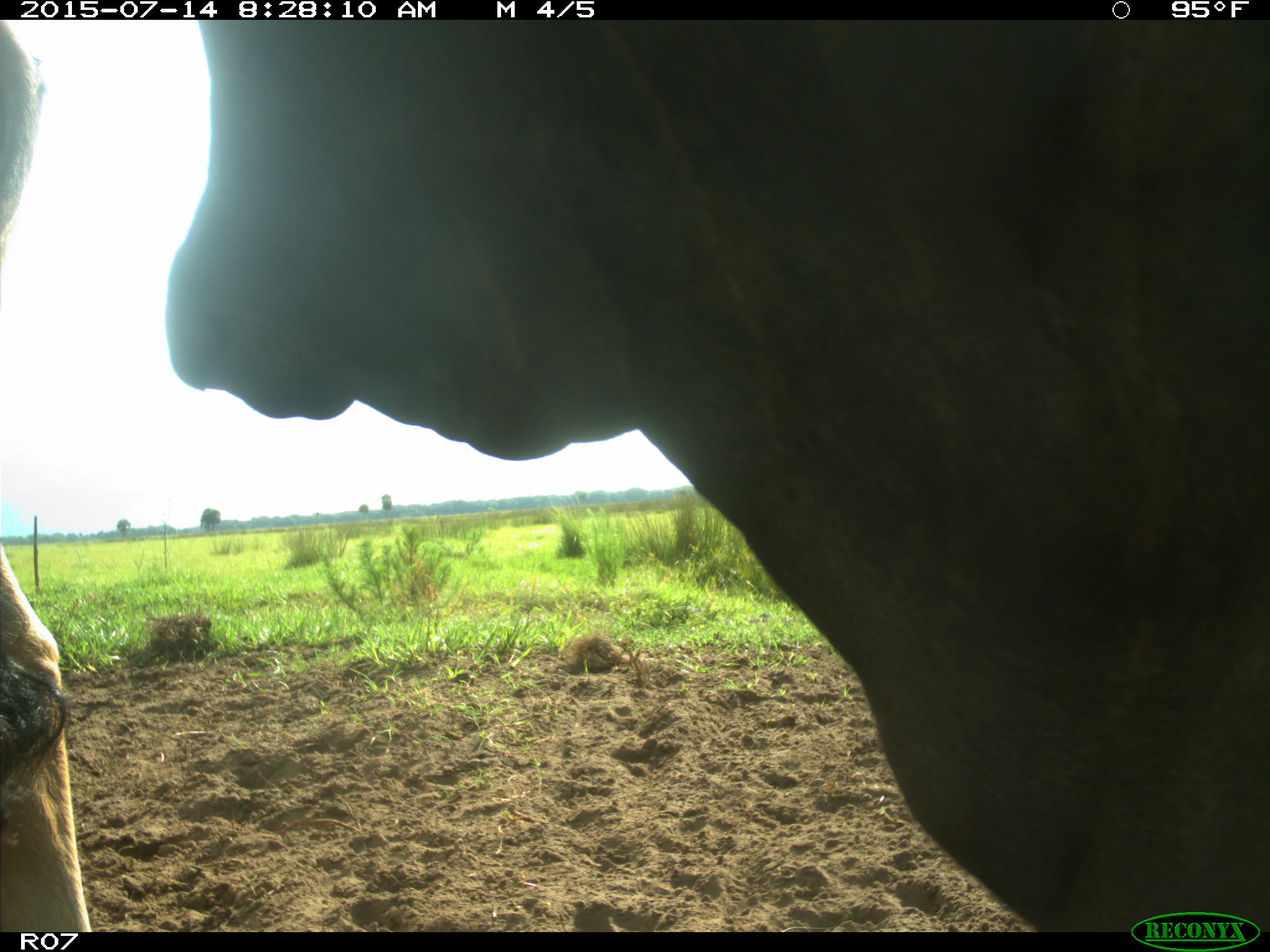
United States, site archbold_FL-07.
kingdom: Animalia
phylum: Chordata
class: Mammalia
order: Artiodactyla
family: Bovidae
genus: Bos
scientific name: Bos taurus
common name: domestic cow